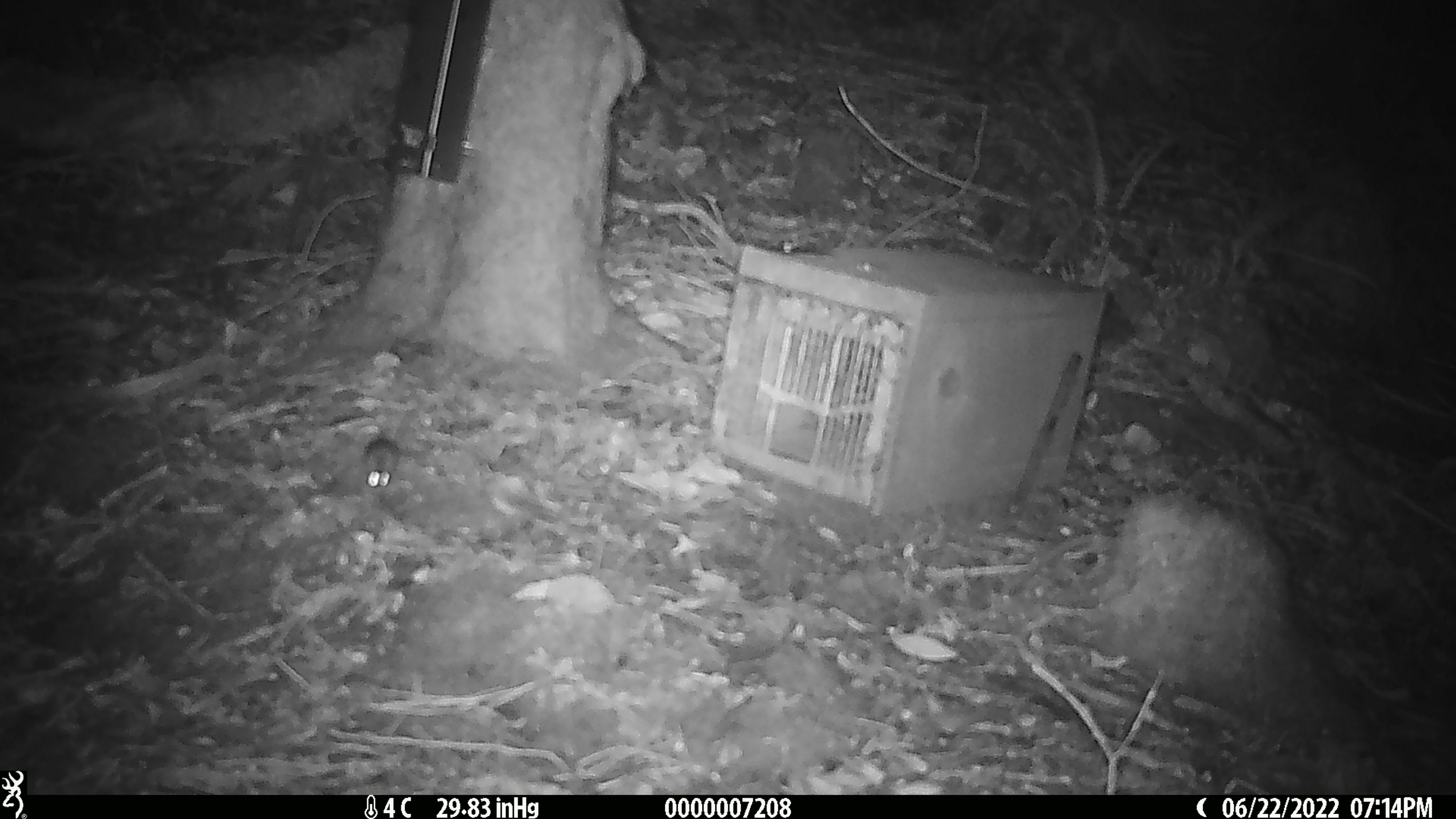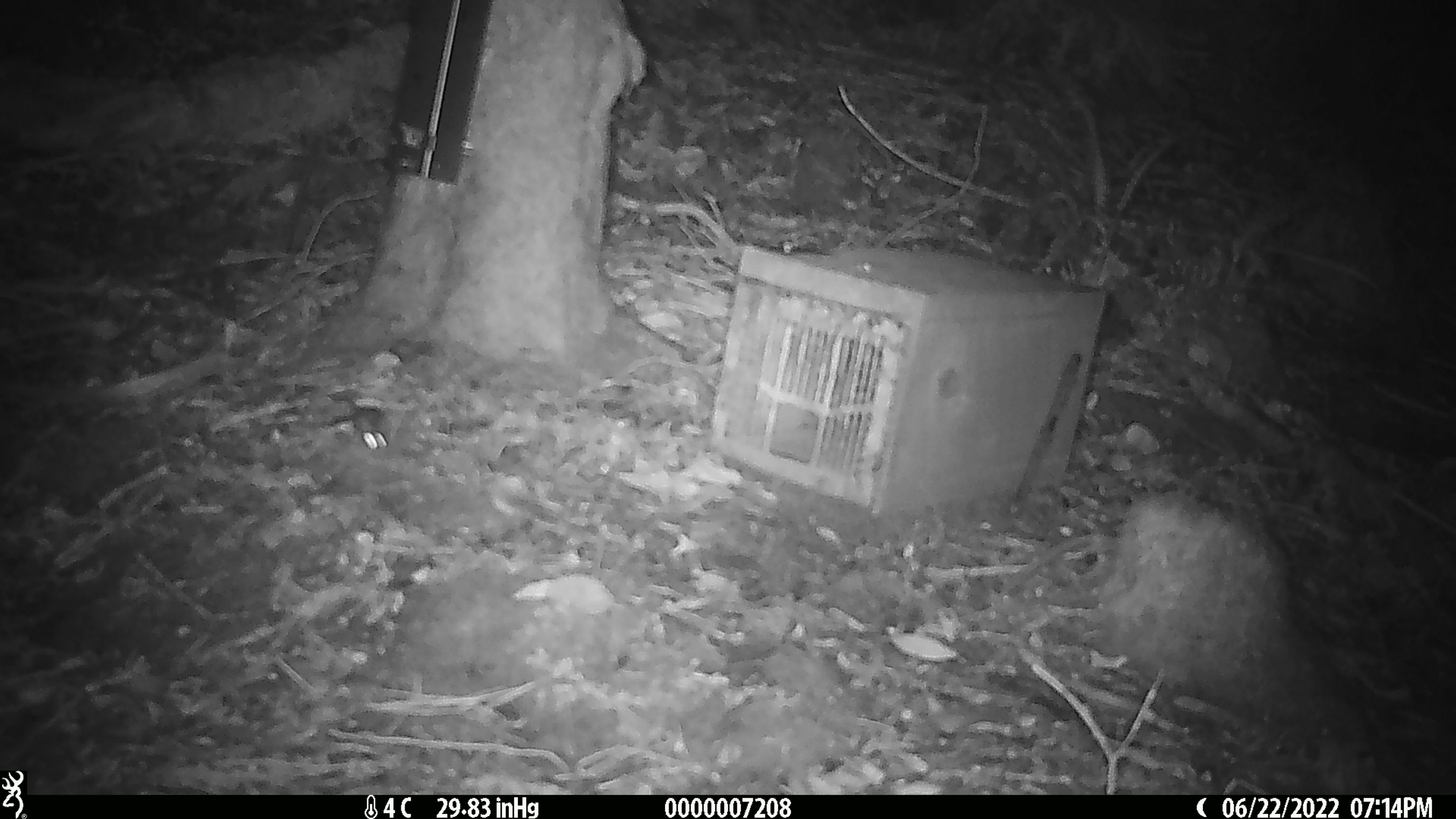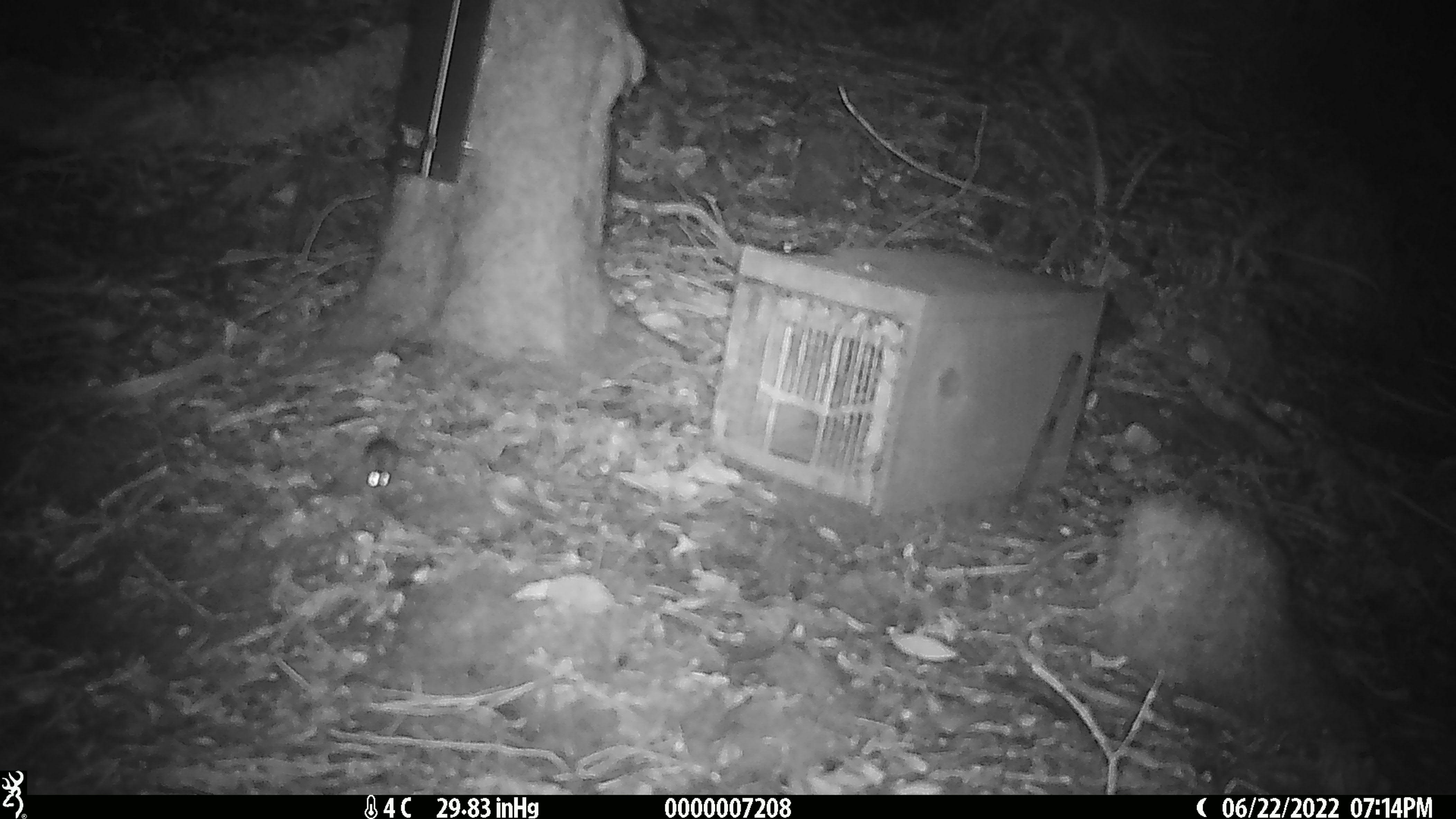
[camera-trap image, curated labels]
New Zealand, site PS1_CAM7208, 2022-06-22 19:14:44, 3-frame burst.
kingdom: Animalia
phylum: Chordata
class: Mammalia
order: Rodentia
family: Muridae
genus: Mus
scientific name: Mus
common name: mouse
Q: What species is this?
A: Mouse (Mus).